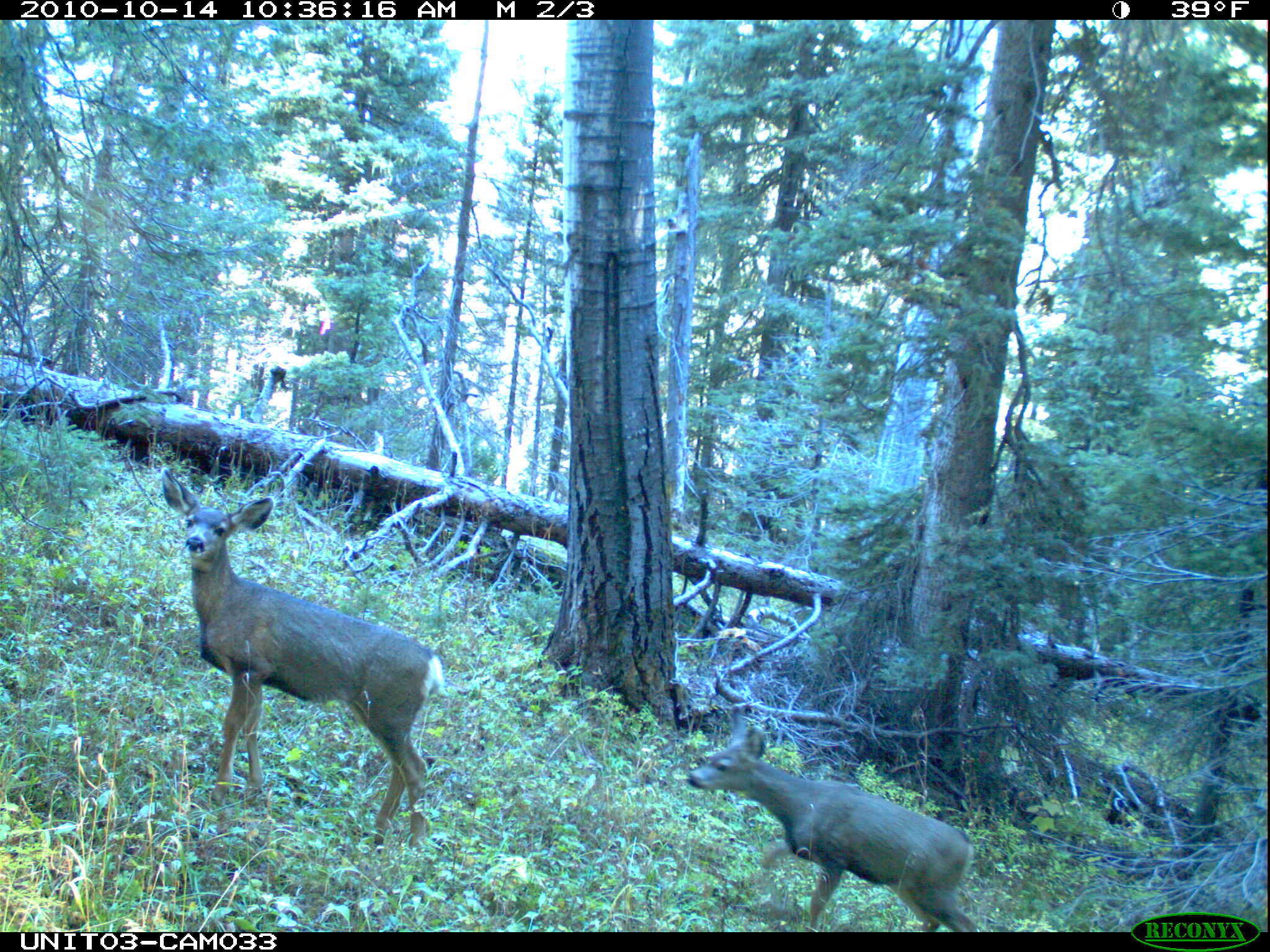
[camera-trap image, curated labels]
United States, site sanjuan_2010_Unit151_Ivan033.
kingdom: Animalia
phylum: Chordata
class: Mammalia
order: Artiodactyla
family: Cervidae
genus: Odocoileus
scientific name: Odocoileus hemionus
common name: mule deer